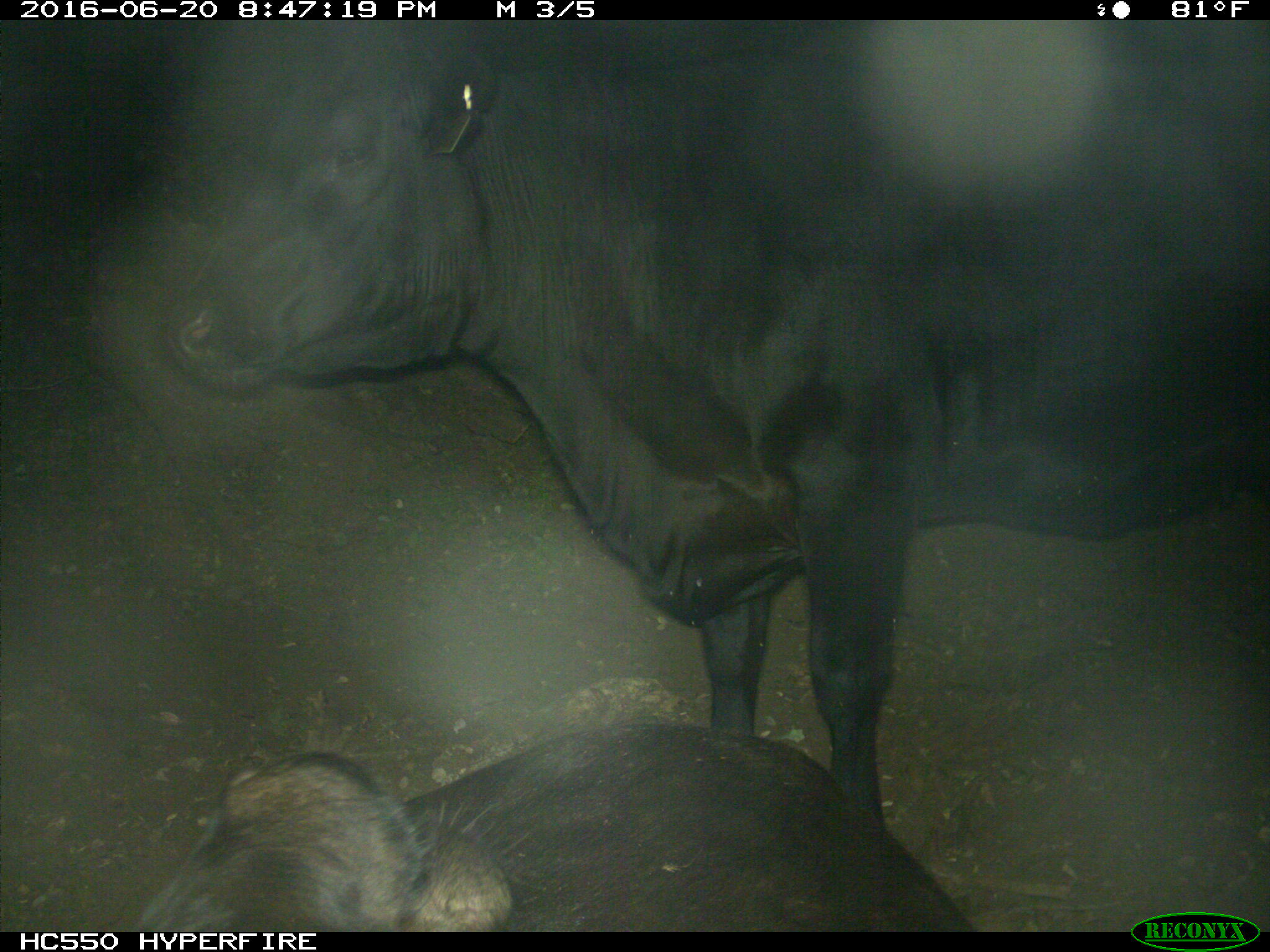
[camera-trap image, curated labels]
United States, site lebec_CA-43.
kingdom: Animalia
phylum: Chordata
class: Mammalia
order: Artiodactyla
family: Bovidae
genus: Bos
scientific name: Bos taurus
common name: domestic cow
Bos taurus (domestic cow).